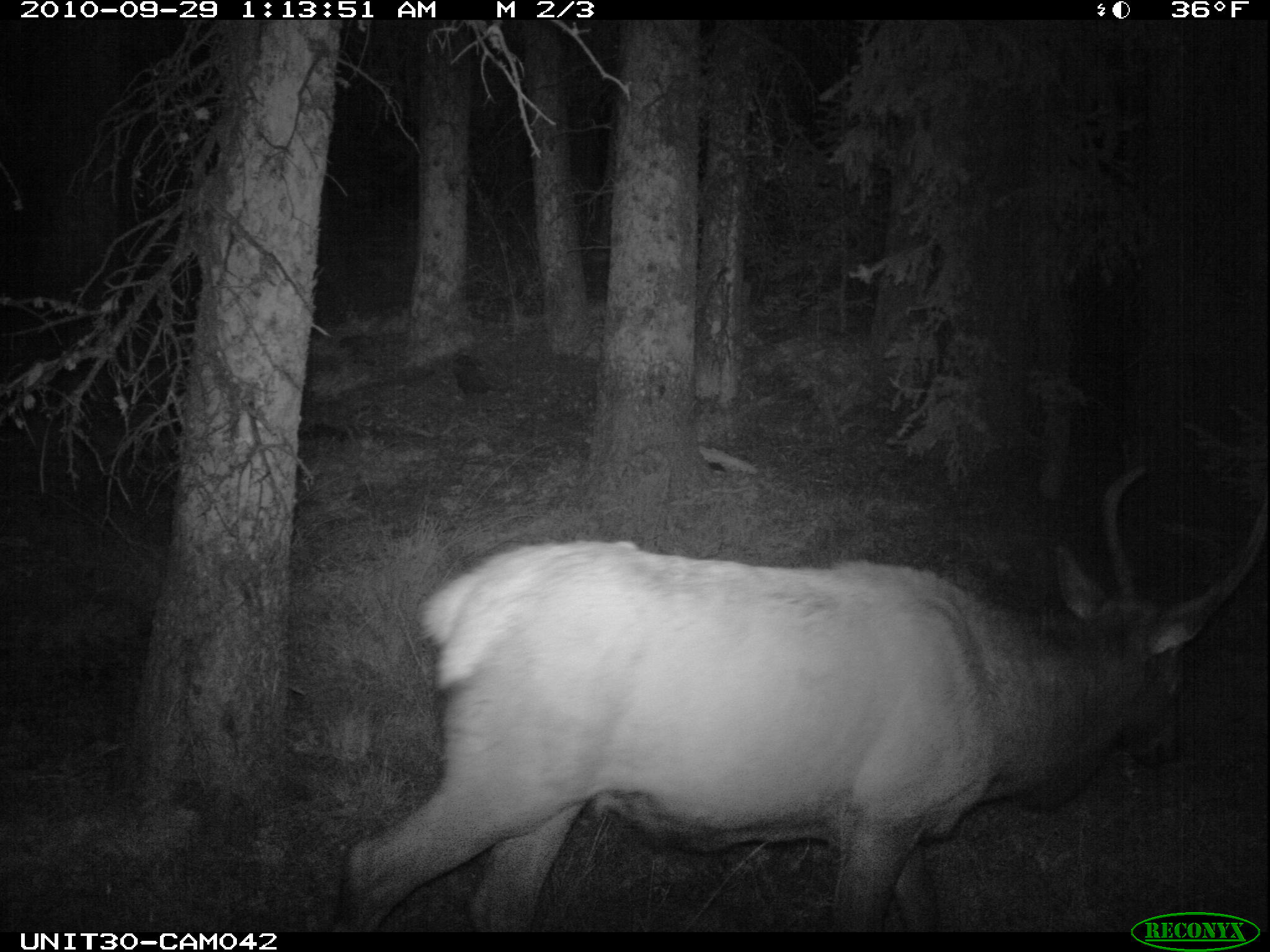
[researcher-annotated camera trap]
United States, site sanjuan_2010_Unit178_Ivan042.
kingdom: Animalia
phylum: Chordata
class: Mammalia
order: Artiodactyla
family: Cervidae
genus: Cervus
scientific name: Cervus elaphus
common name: red deer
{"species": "Cervus elaphus (red deer)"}